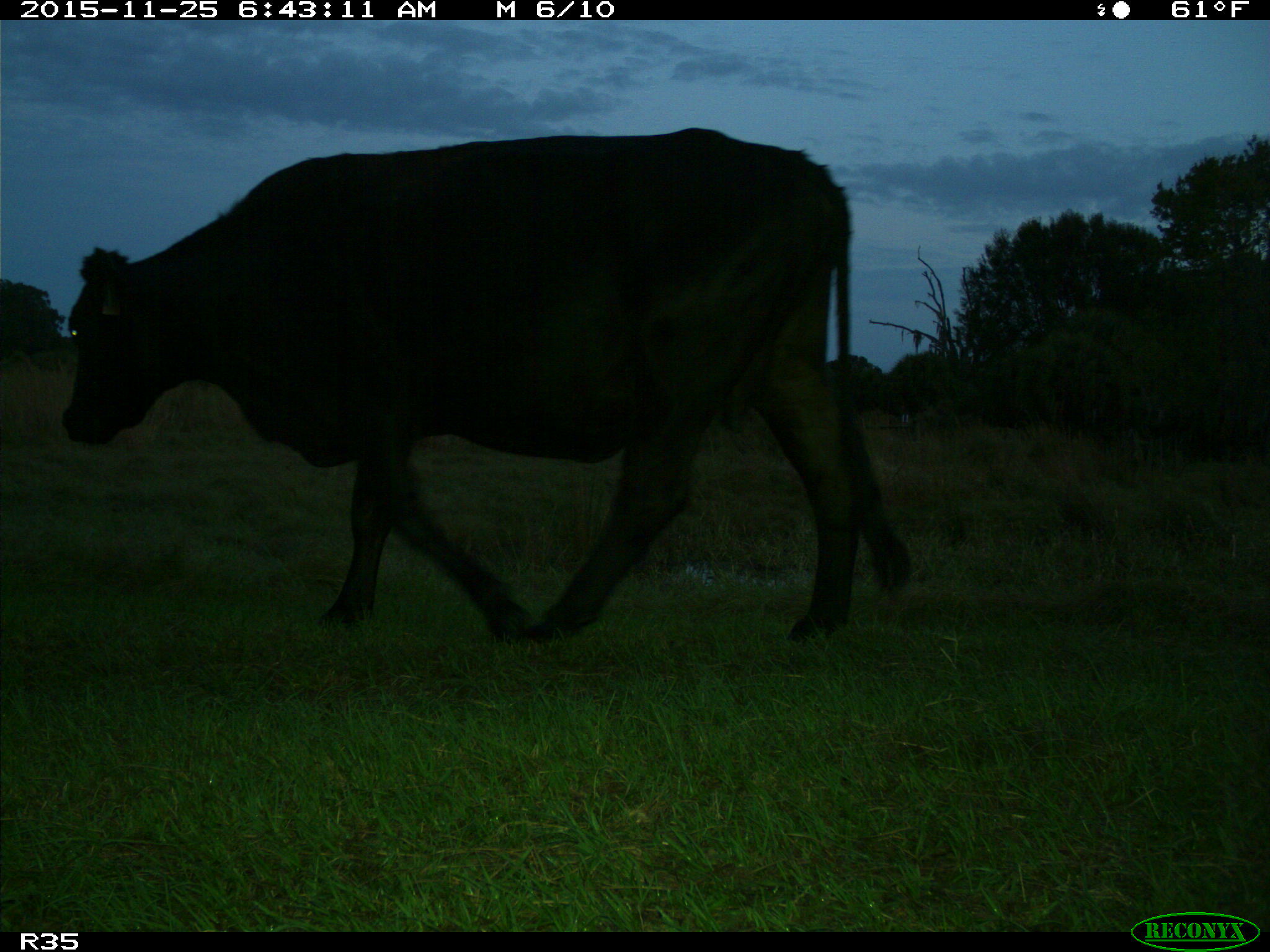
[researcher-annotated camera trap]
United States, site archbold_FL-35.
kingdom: Animalia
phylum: Chordata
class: Mammalia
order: Artiodactyla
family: Bovidae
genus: Bos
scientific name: Bos taurus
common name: domestic cow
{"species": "Bos taurus (domestic cow)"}